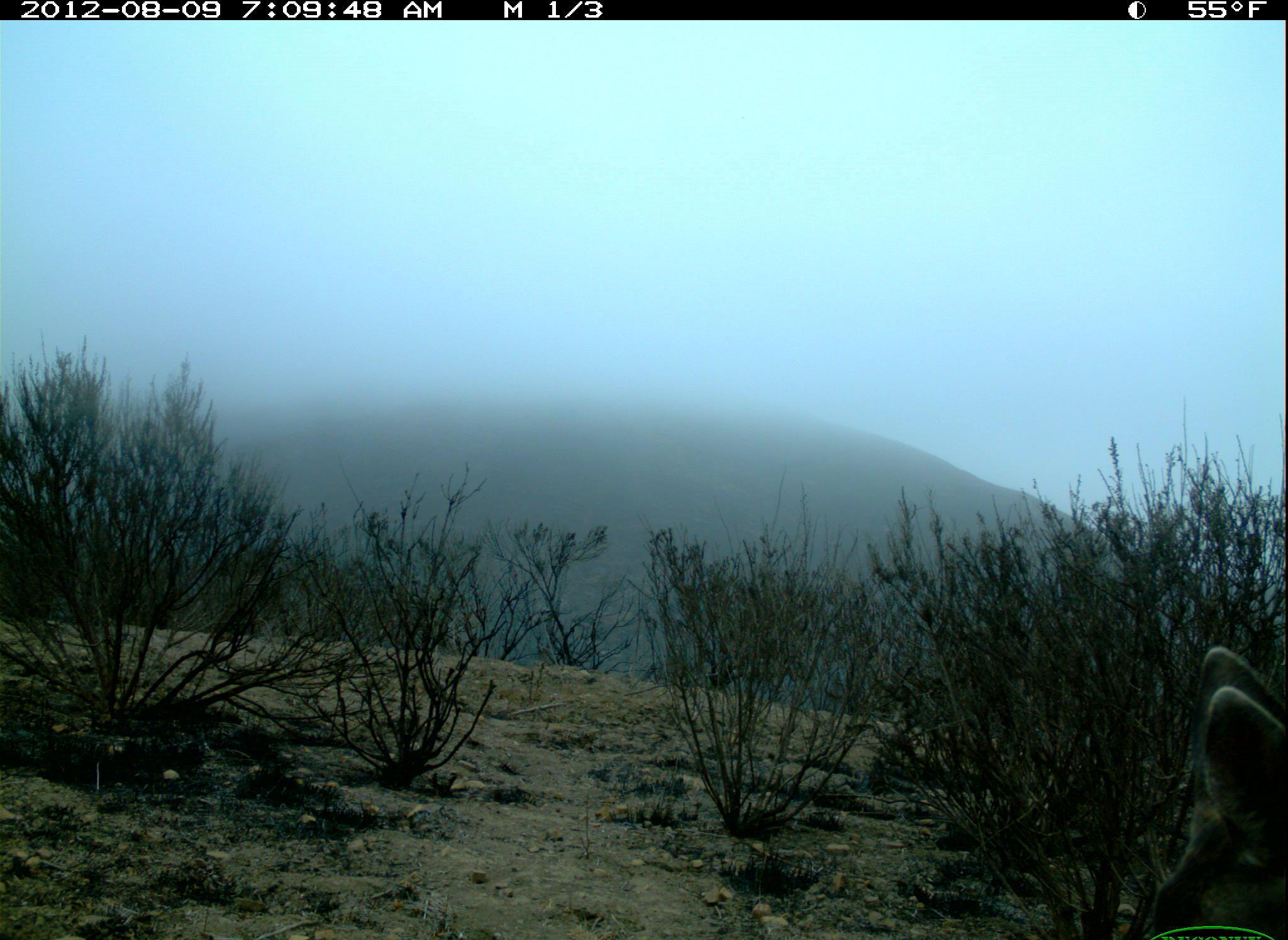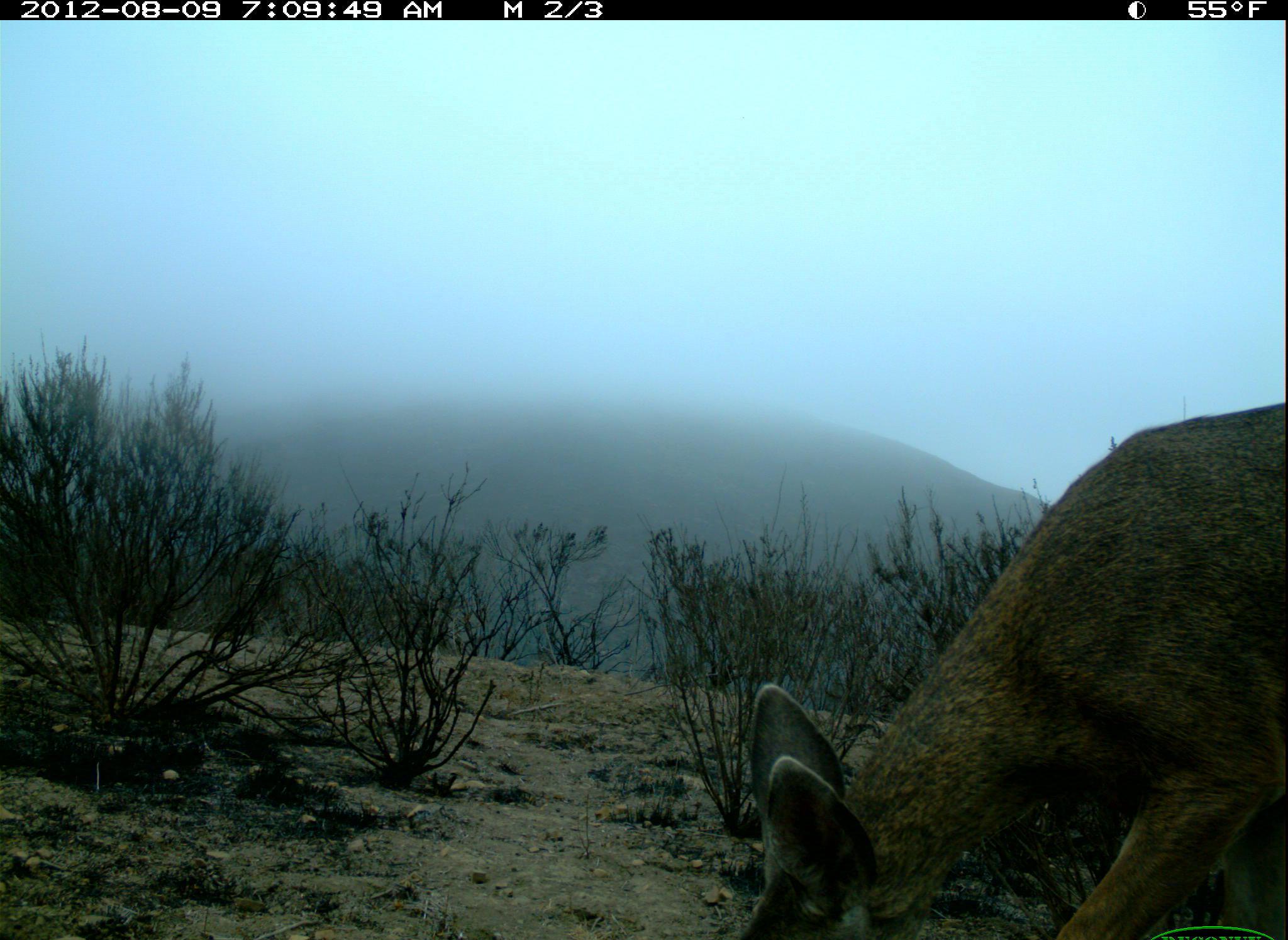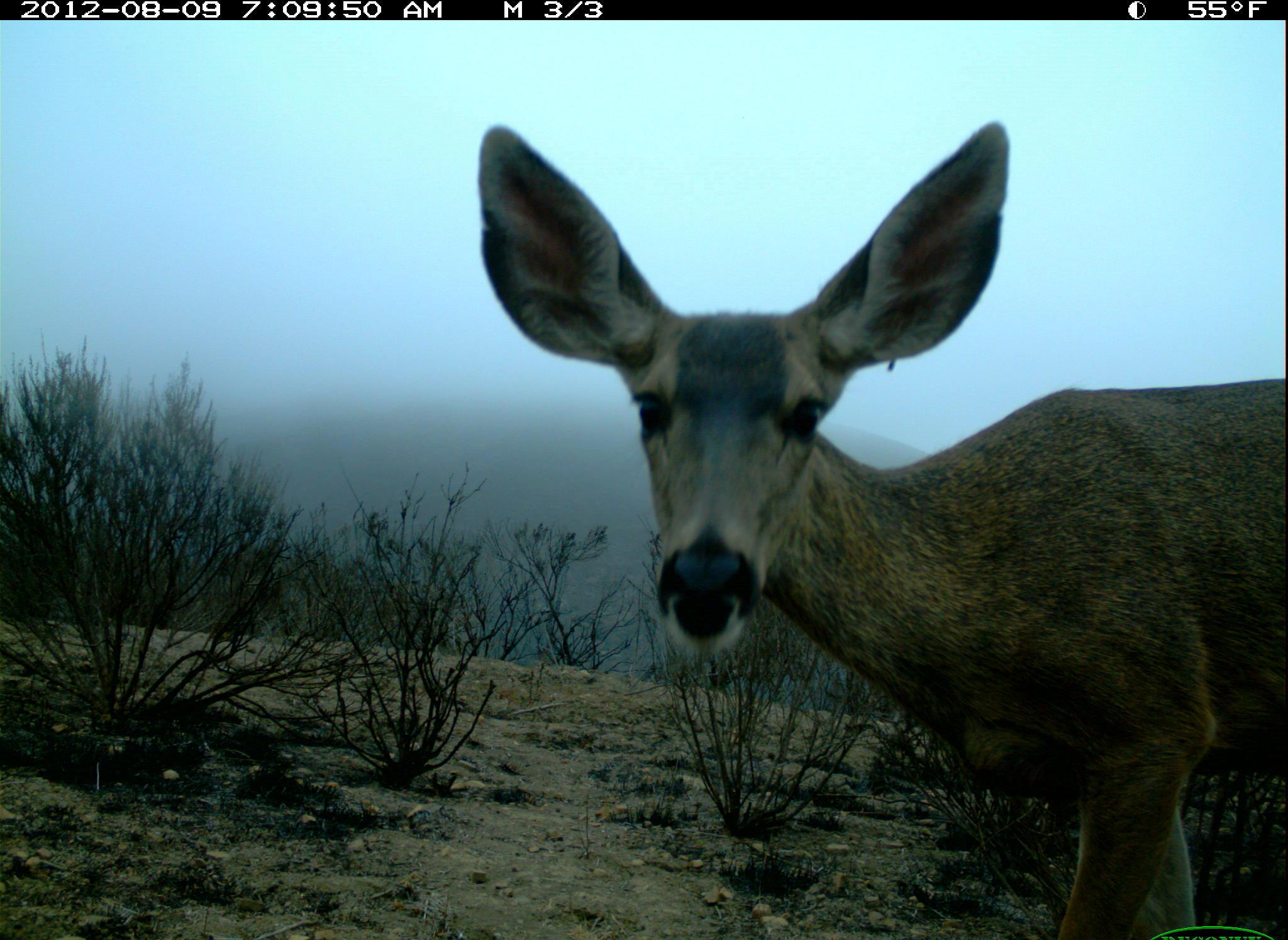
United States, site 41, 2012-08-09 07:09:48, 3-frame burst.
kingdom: Animalia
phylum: Chordata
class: Mammalia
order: Artiodactyla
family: Cervidae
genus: Odocoileus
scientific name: Odocoileus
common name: deer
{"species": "deer (Odocoileus)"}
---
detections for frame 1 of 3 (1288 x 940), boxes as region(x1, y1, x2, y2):
deer: region(1149, 640, 1288, 940)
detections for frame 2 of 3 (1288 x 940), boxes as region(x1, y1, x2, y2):
deer: region(732, 404, 1288, 940)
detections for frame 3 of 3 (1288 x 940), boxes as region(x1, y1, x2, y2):
deer: region(474, 121, 1288, 940)